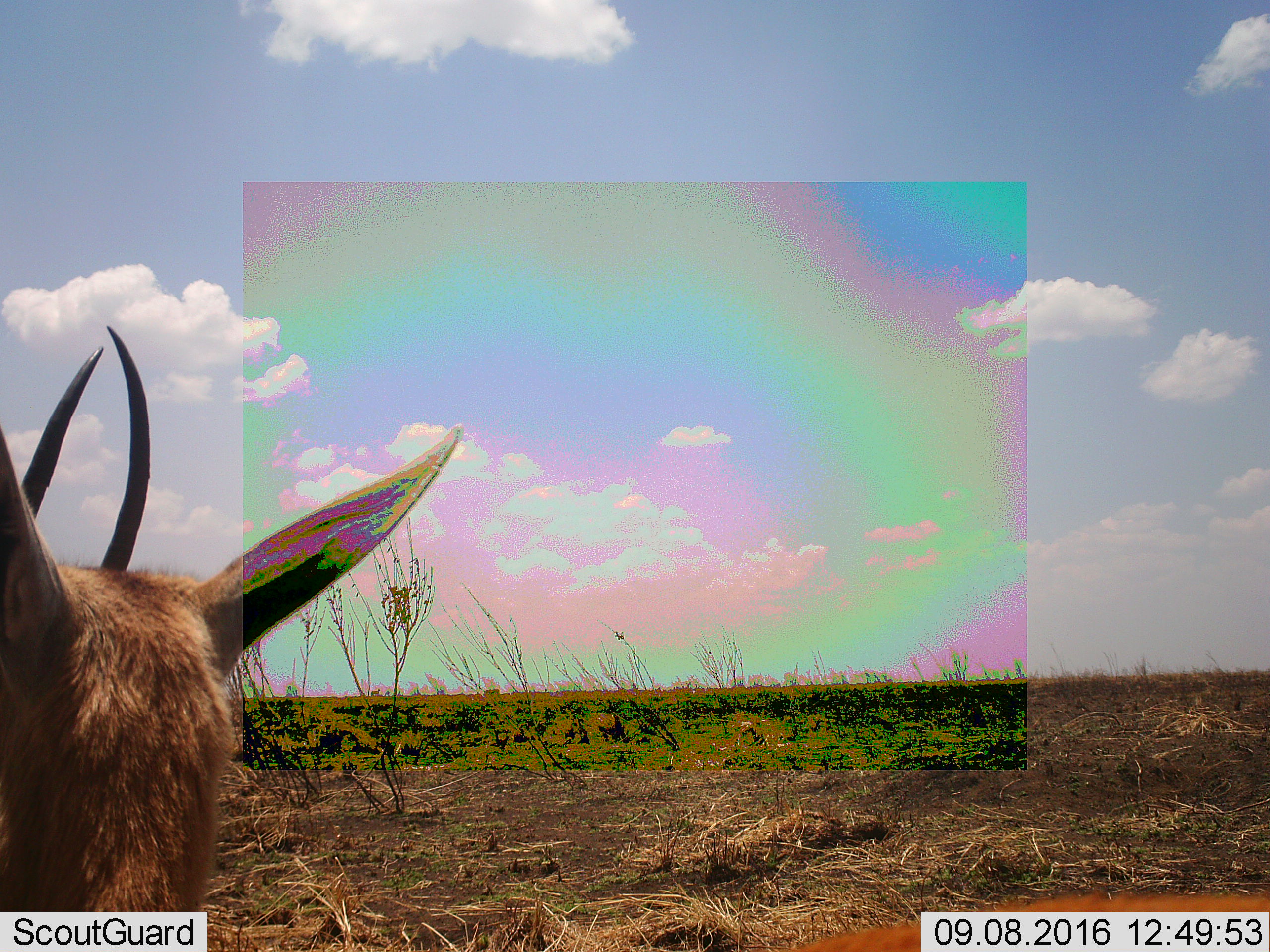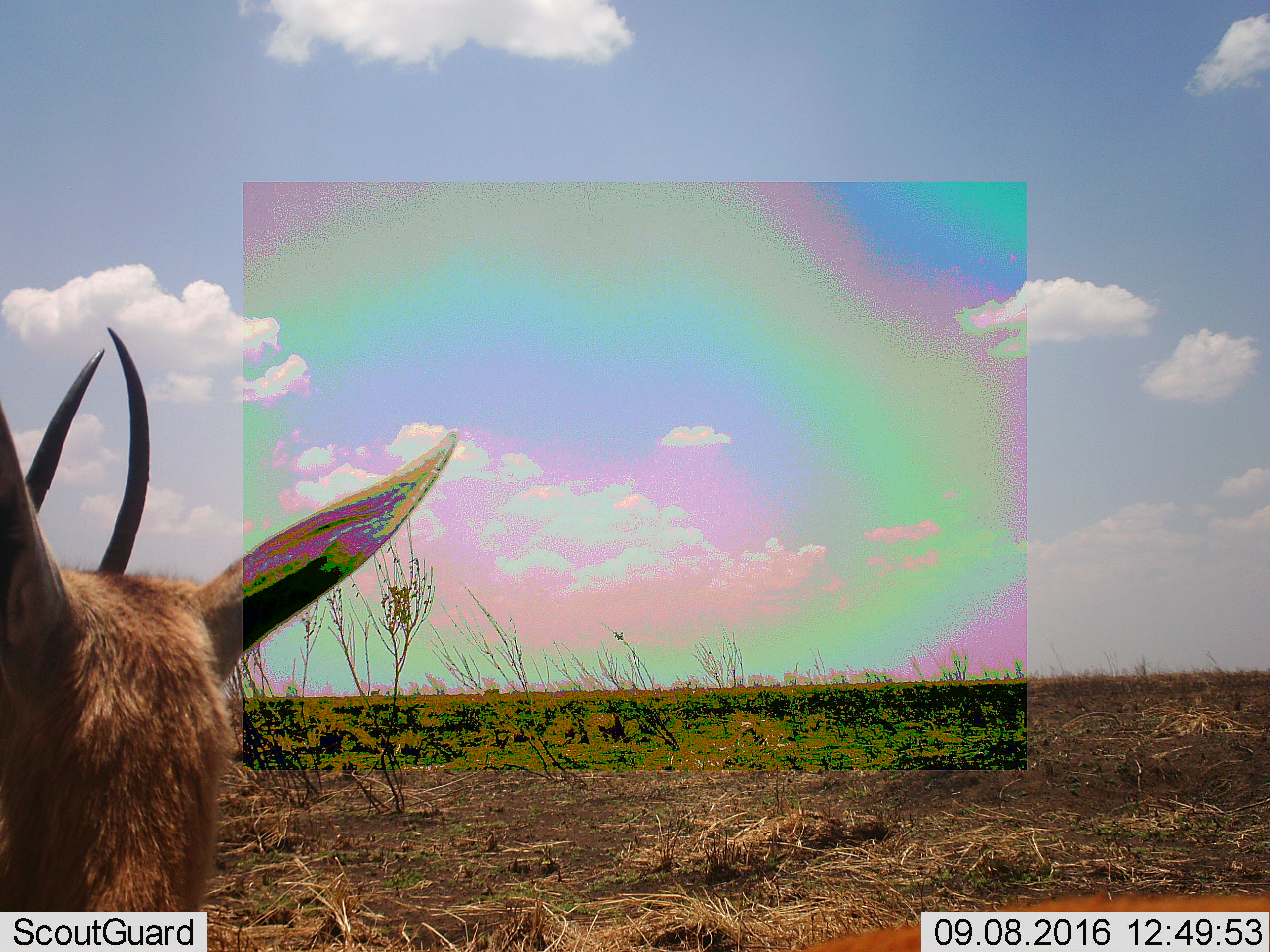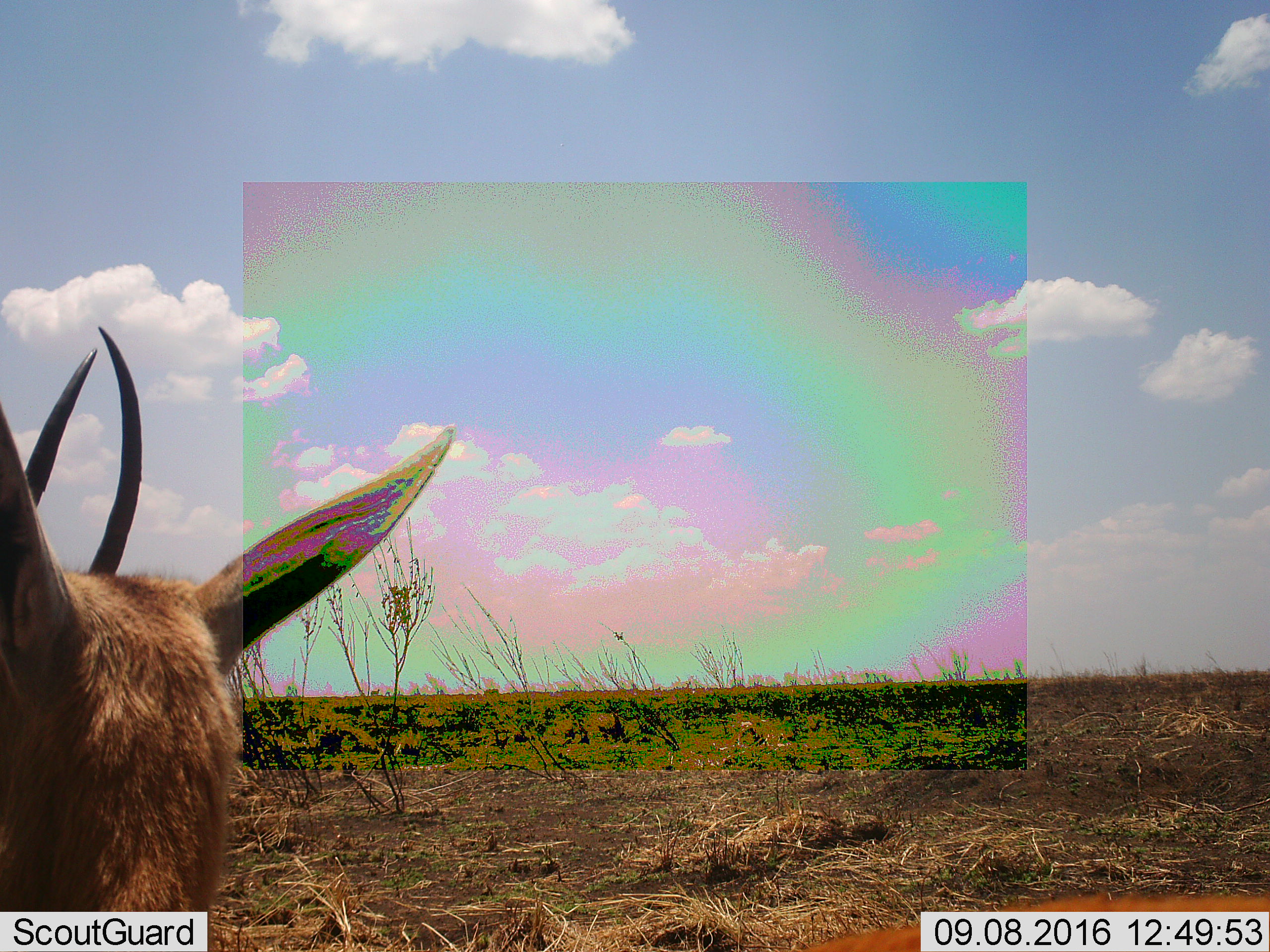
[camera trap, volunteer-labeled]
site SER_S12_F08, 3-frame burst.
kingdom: Animalia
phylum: Chordata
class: Mammalia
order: Artiodactyla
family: Bovidae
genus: Eudorcas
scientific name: Eudorcas thomsonii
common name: thomson's gazelle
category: gazellethomsons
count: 1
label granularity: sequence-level